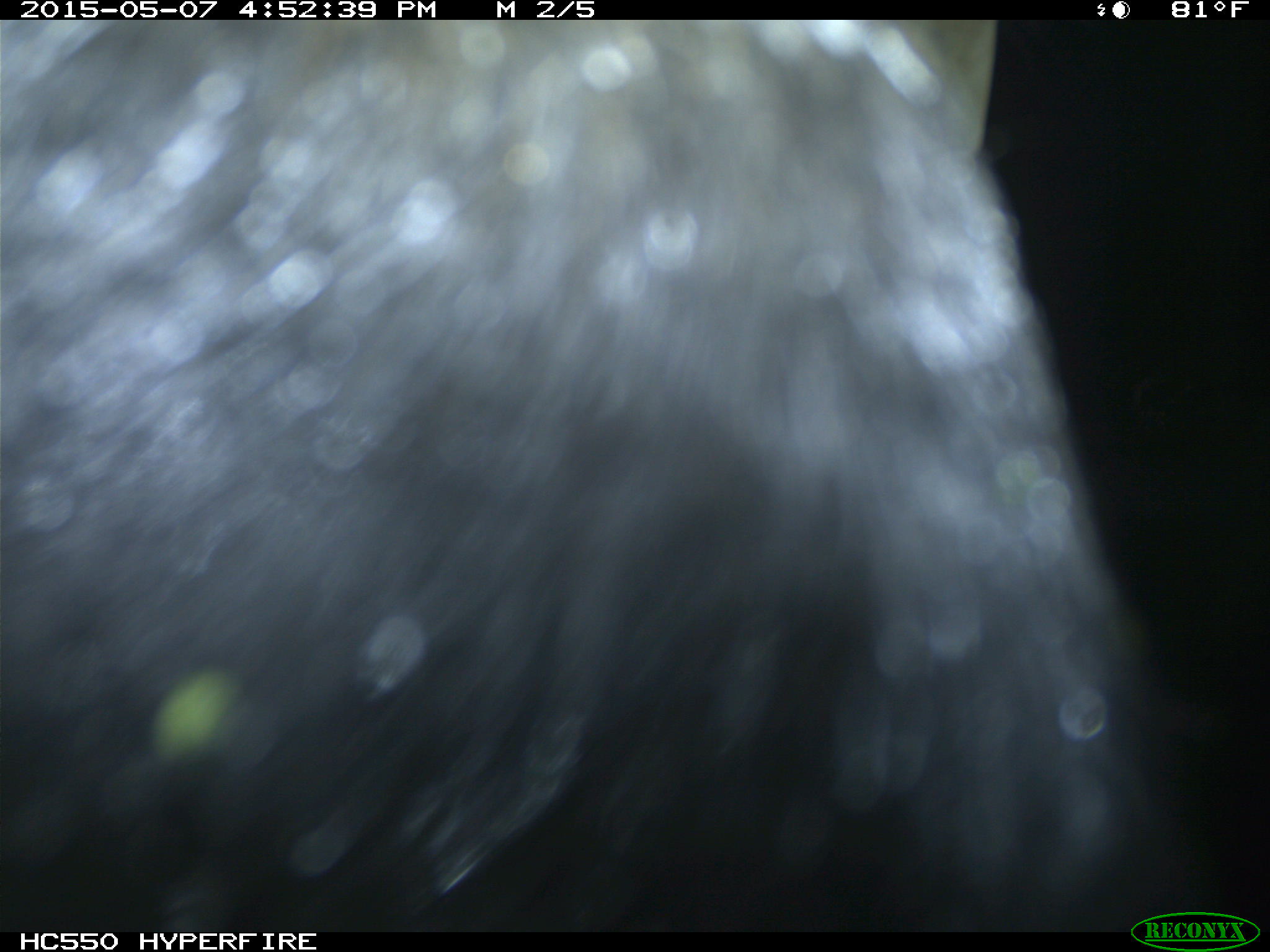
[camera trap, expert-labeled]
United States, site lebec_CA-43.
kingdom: Animalia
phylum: Chordata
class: Mammalia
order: Artiodactyla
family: Bovidae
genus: Bos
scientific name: Bos taurus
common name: domestic cow